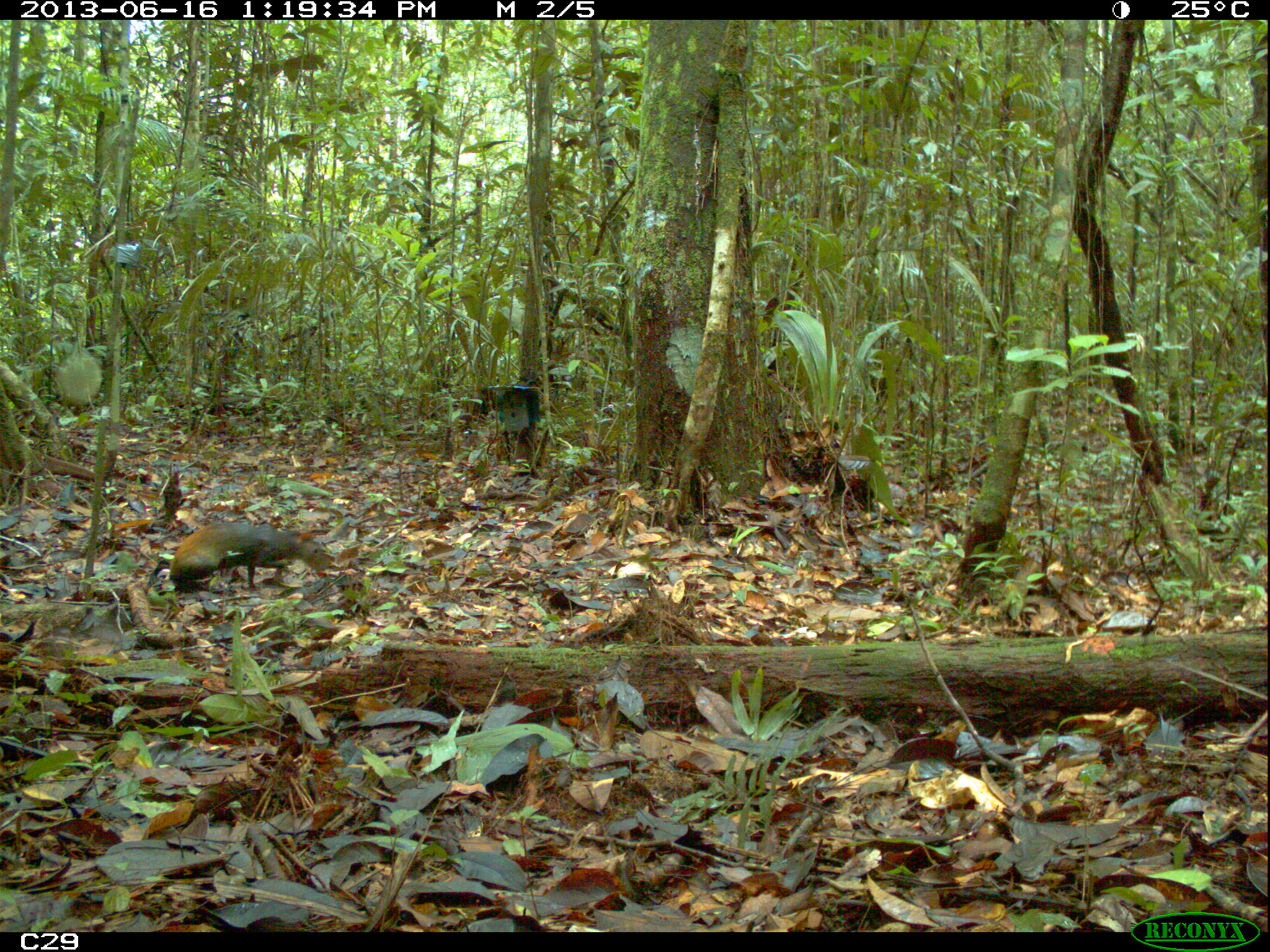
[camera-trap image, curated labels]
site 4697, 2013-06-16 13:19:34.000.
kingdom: Animalia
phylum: Chordata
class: Mammalia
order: Rodentia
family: Dasyproctidae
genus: Dasyprocta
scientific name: Dasyprocta leporina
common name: red-rumped agouti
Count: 1.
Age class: adult.